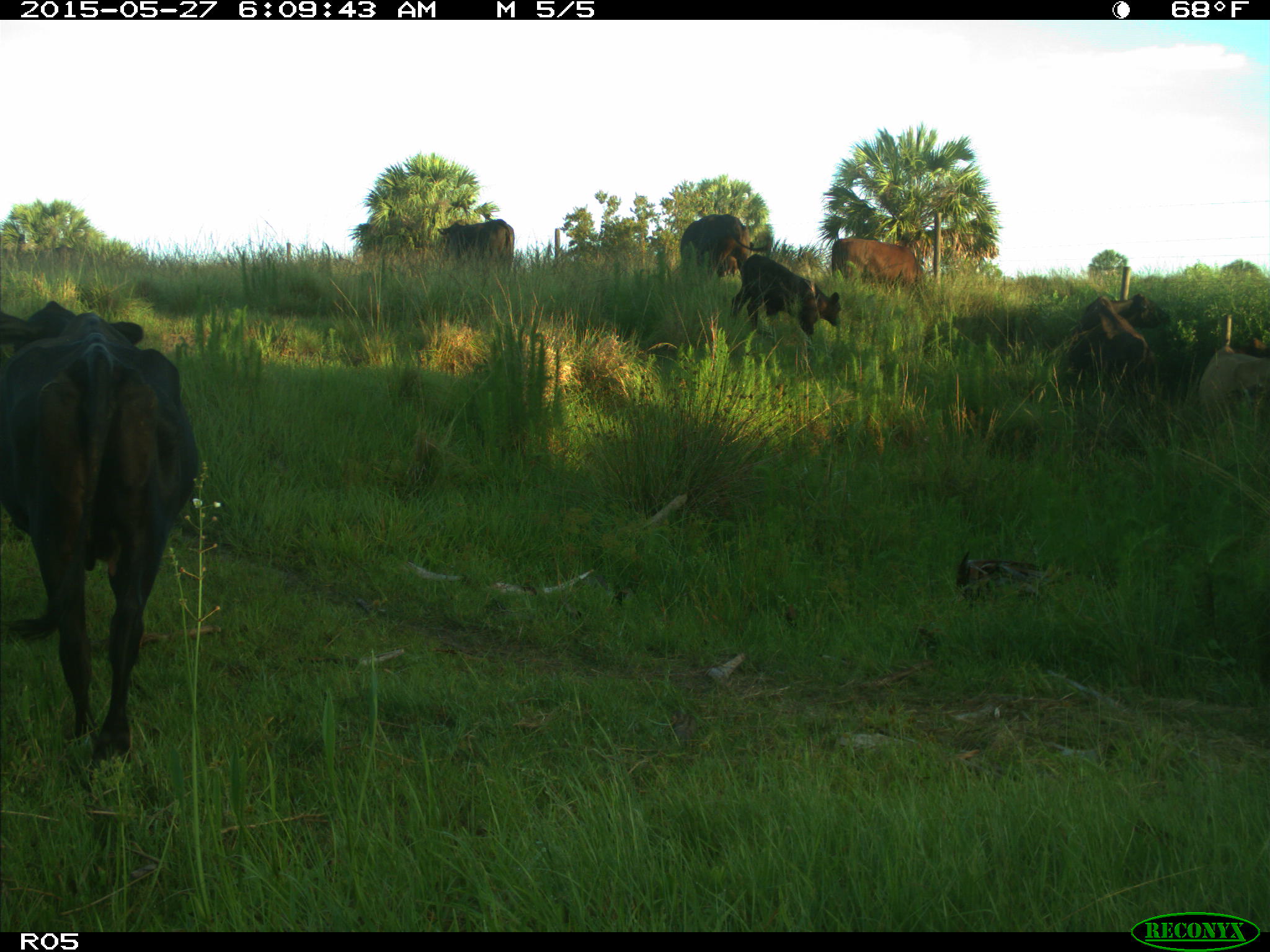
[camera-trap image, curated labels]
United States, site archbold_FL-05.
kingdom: Animalia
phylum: Chordata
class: Mammalia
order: Artiodactyla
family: Bovidae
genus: Bos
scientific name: Bos taurus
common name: domestic cow